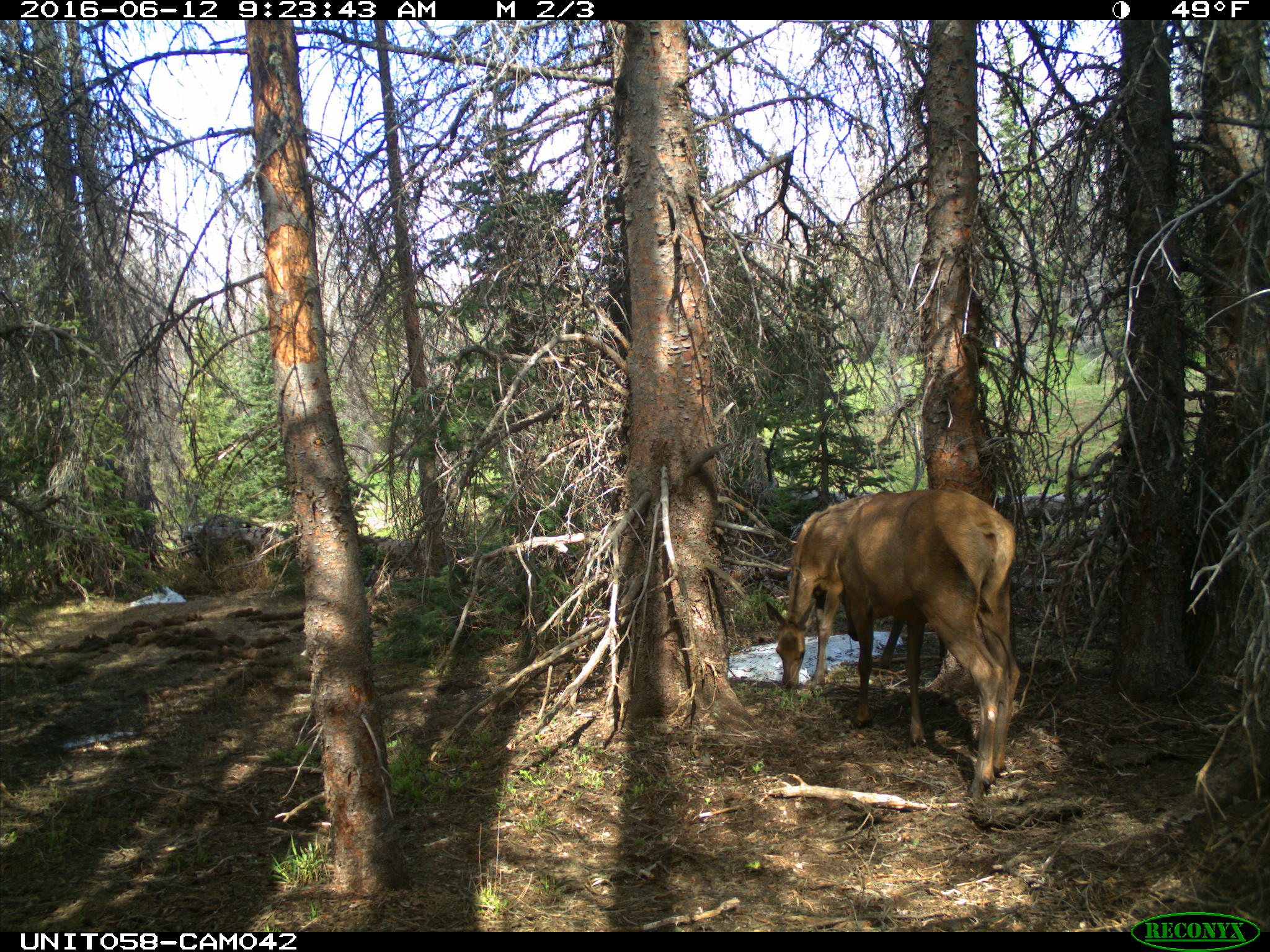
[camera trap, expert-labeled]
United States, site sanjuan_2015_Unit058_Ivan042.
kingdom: Animalia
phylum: Chordata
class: Mammalia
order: Artiodactyla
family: Cervidae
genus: Cervus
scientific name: Cervus elaphus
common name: red deer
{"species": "Cervus elaphus (red deer)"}